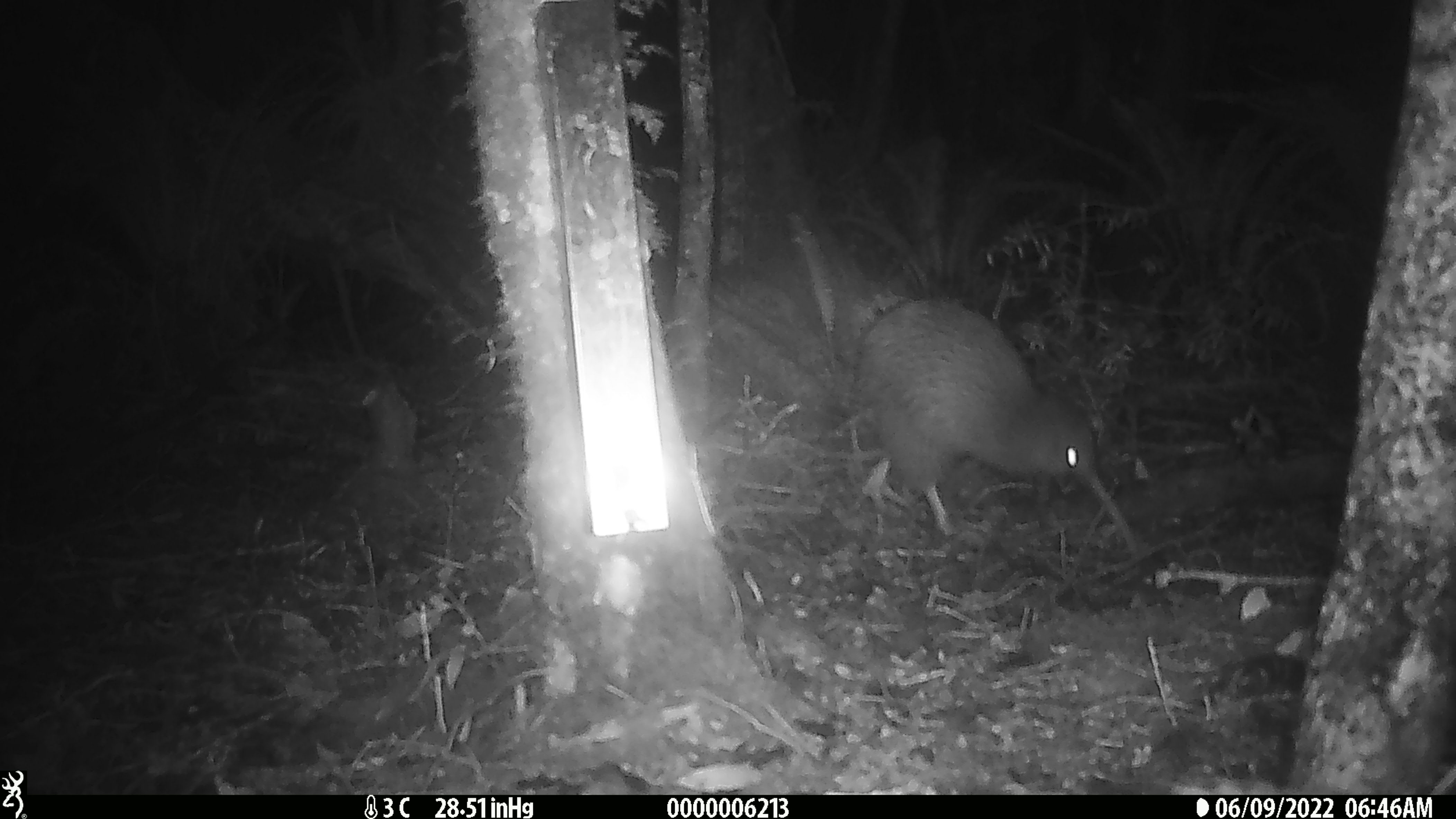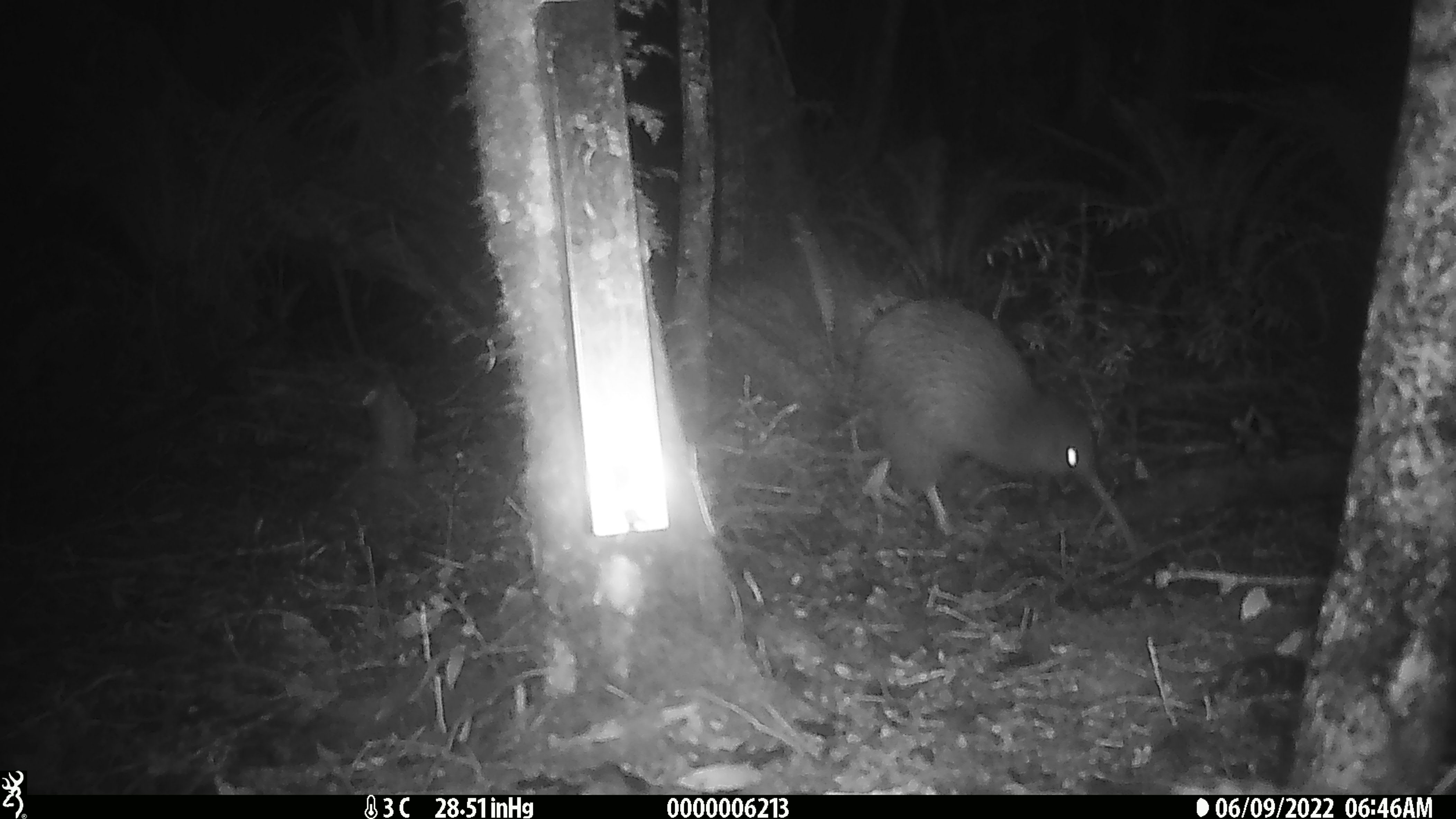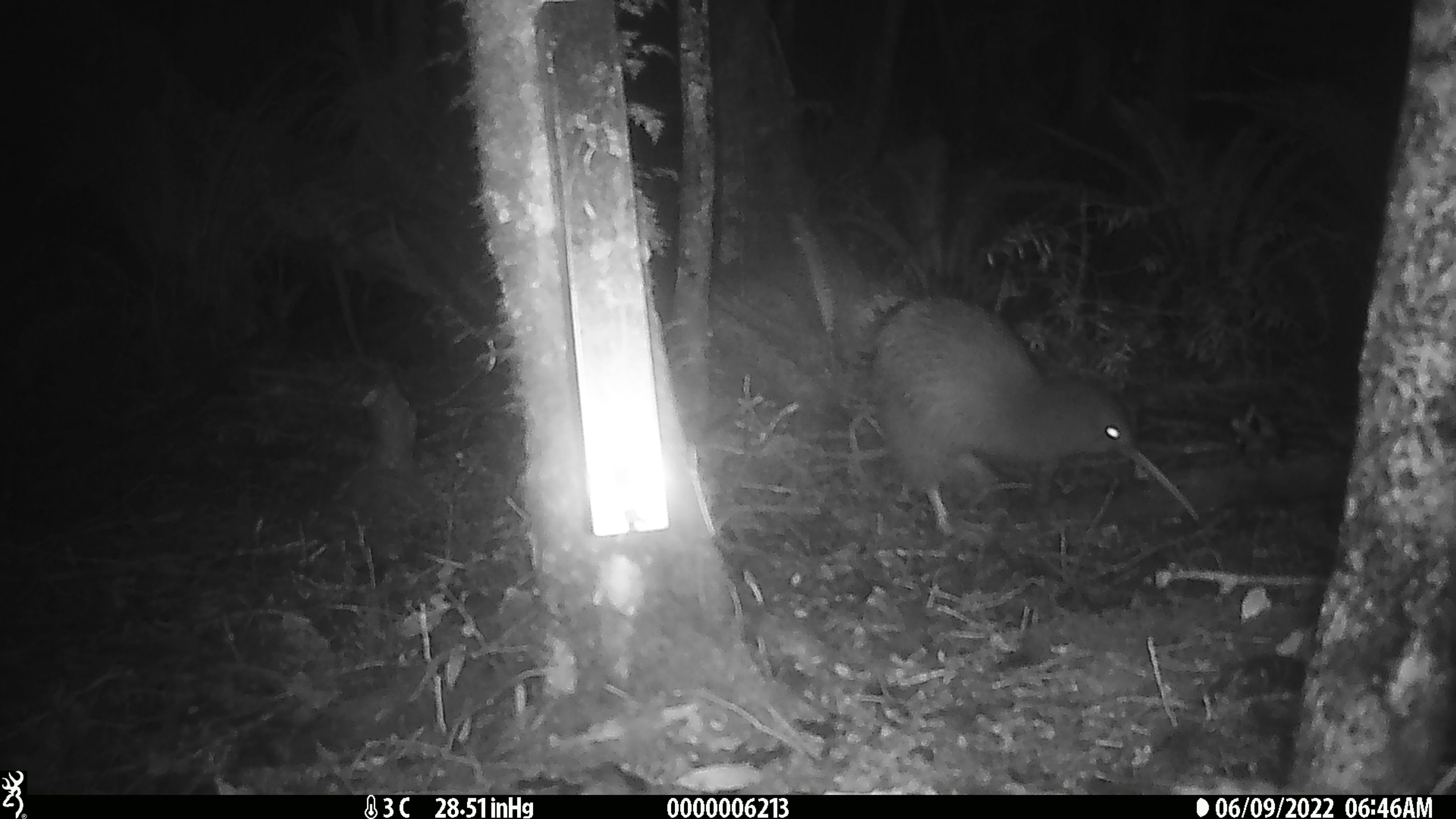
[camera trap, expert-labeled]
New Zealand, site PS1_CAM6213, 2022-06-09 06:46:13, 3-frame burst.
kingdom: Animalia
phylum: Chordata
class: Aves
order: Apterygiformes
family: Apterygidae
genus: Apteryx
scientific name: Apteryx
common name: kiwi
Kiwi (Apteryx).